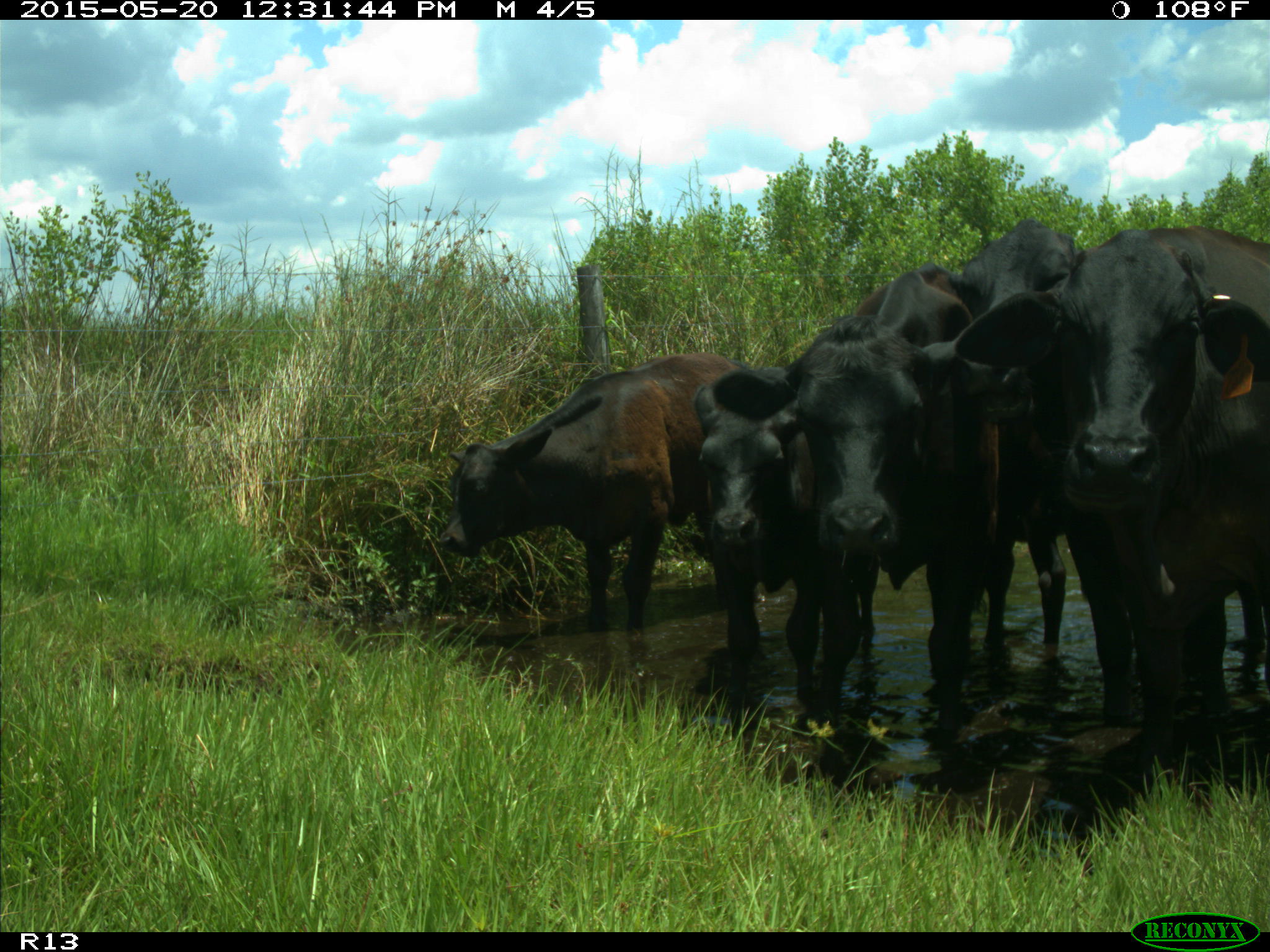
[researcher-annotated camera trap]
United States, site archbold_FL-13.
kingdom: Animalia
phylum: Chordata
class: Mammalia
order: Artiodactyla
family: Bovidae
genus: Bos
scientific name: Bos taurus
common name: domestic cow